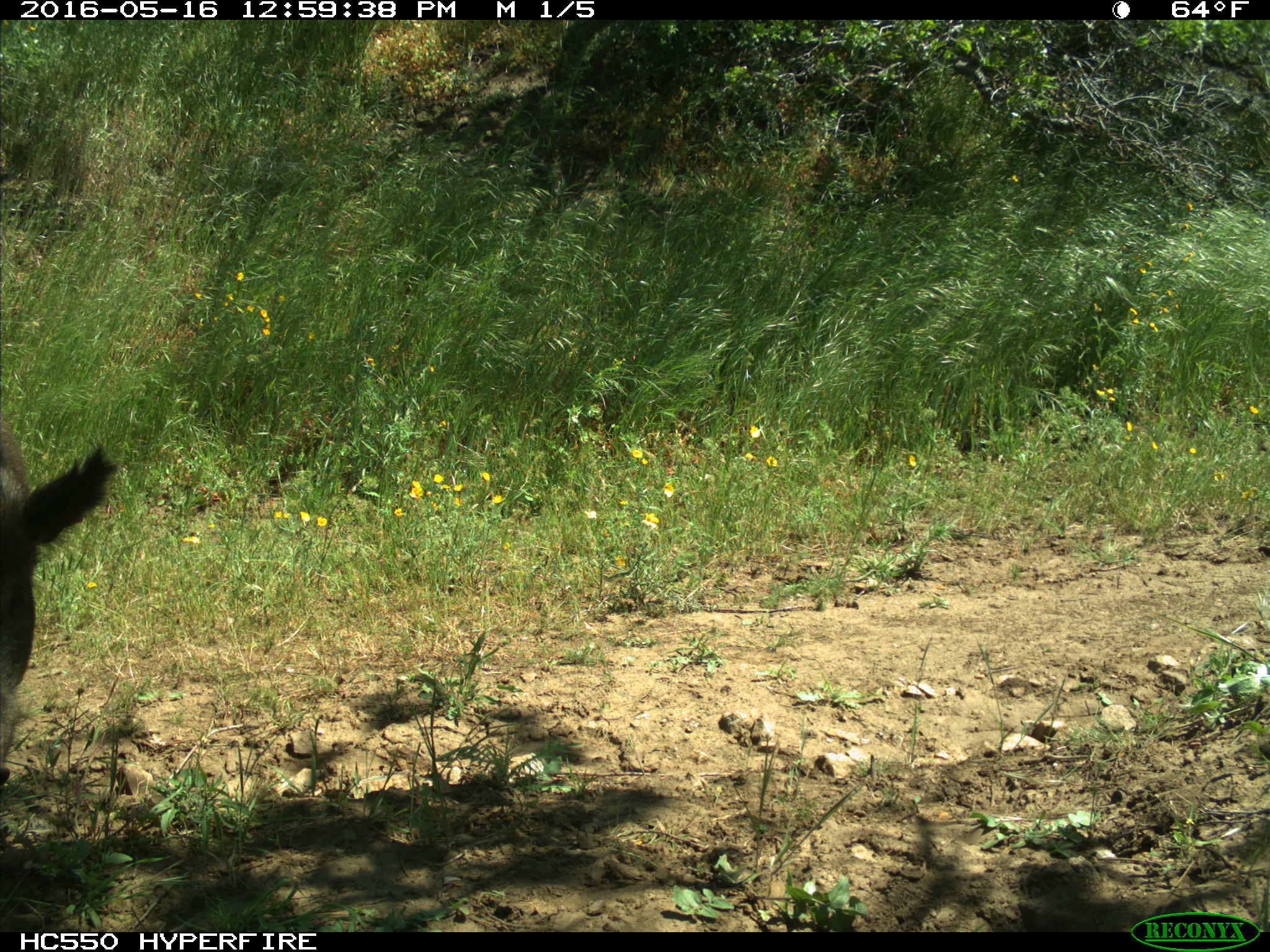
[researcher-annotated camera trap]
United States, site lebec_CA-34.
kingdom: Animalia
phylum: Chordata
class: Mammalia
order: Artiodactyla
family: Suidae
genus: Sus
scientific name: Sus scrofa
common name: wild boar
Sus scrofa (wild boar).